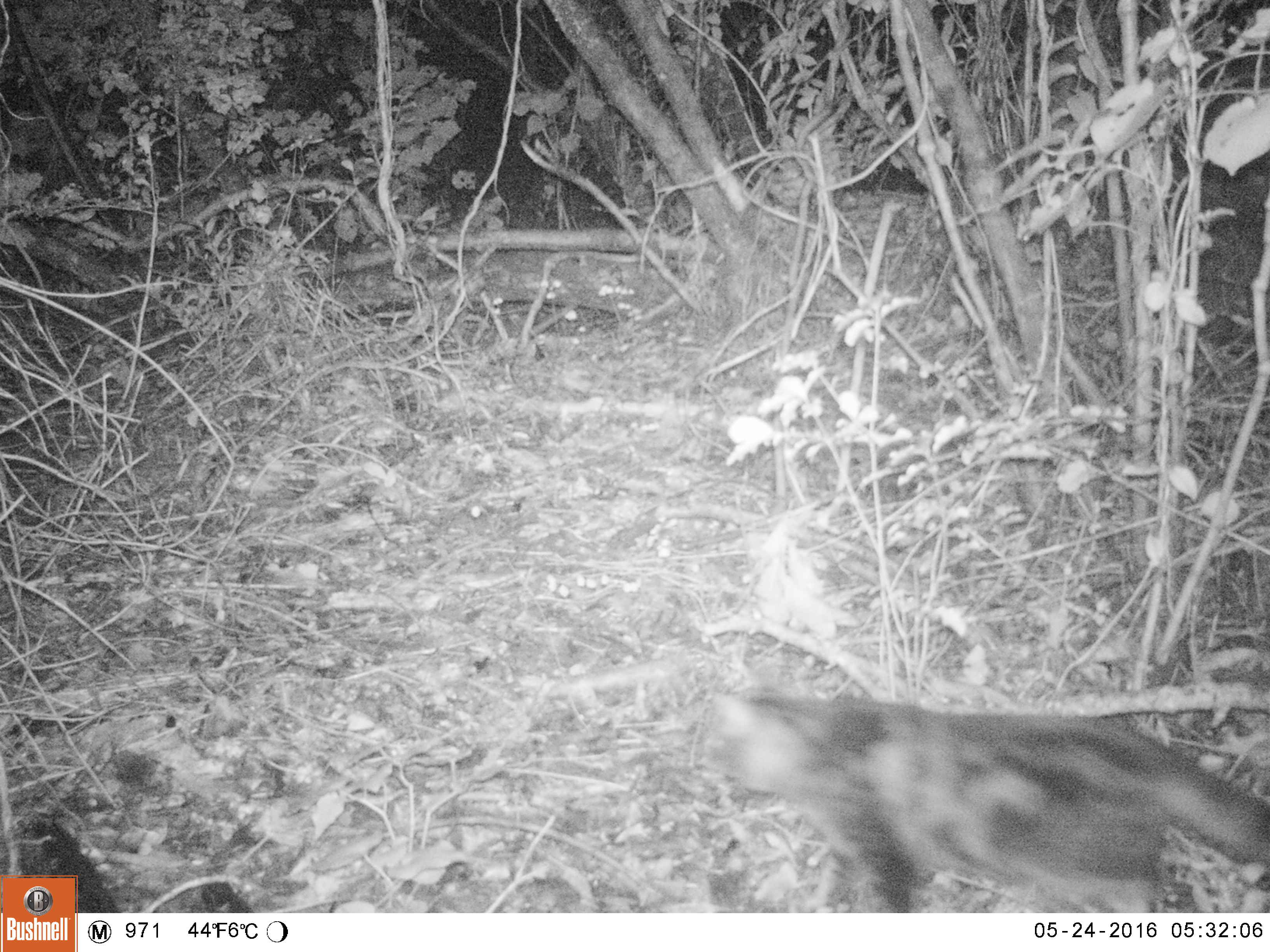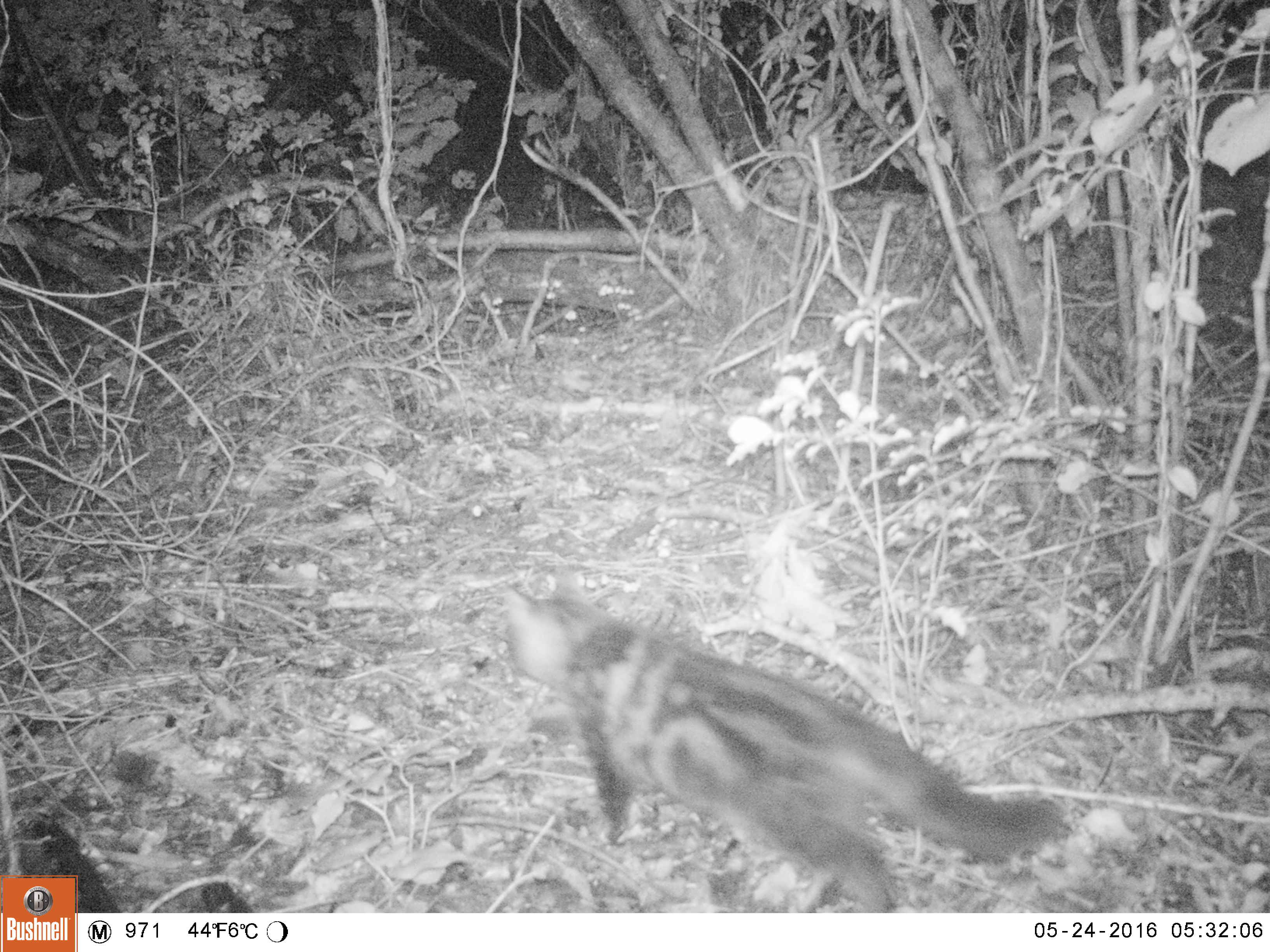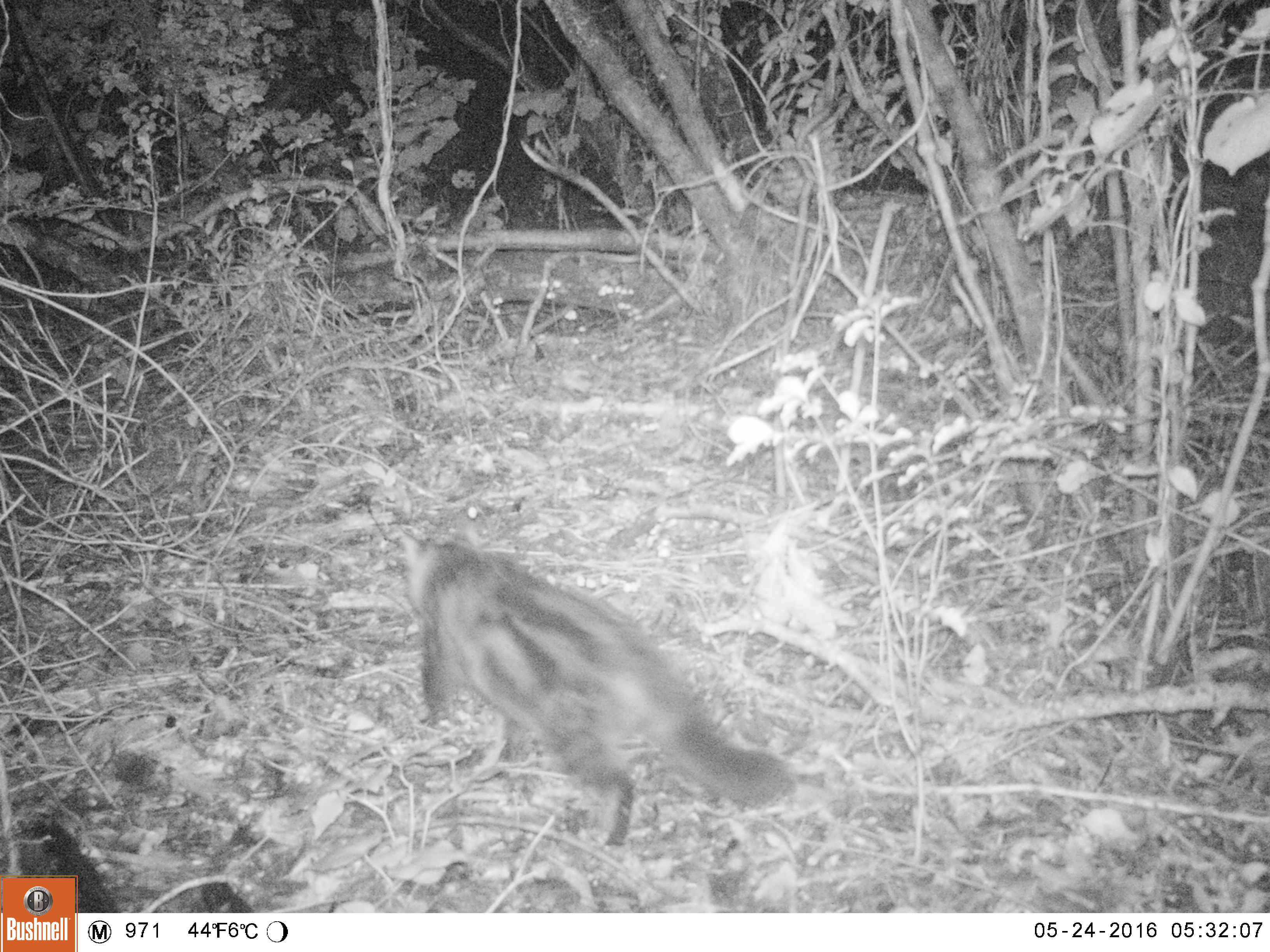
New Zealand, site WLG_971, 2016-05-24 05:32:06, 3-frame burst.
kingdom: Animalia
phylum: Chordata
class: Mammalia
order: Carnivora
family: Felidae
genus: Felis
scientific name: Felis catus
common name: domestic cat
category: cat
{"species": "cat (domestic cat) (Felis catus)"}